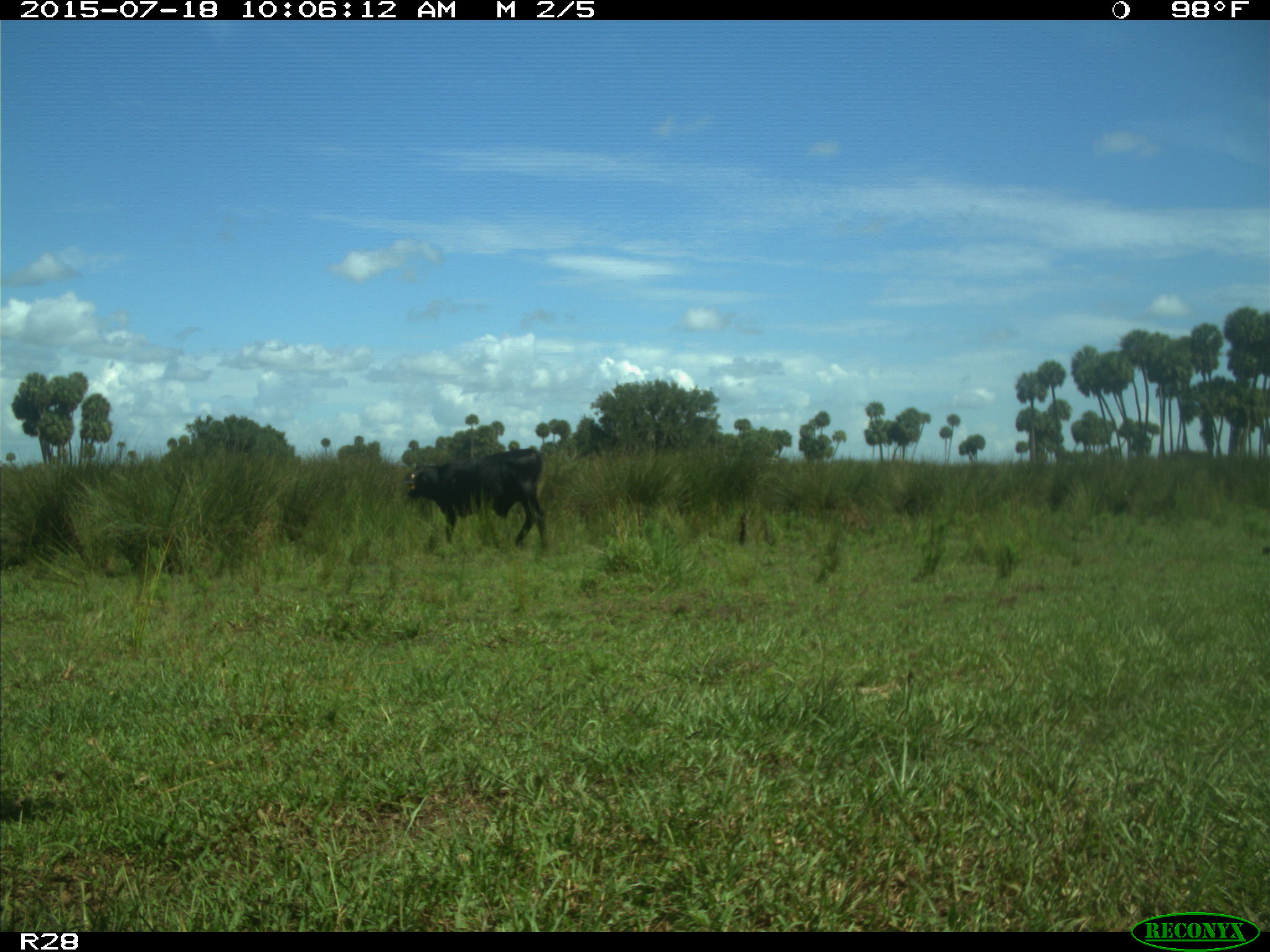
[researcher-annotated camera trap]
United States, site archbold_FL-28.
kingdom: Animalia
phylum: Chordata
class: Mammalia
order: Artiodactyla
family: Bovidae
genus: Bos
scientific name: Bos taurus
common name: domestic cow